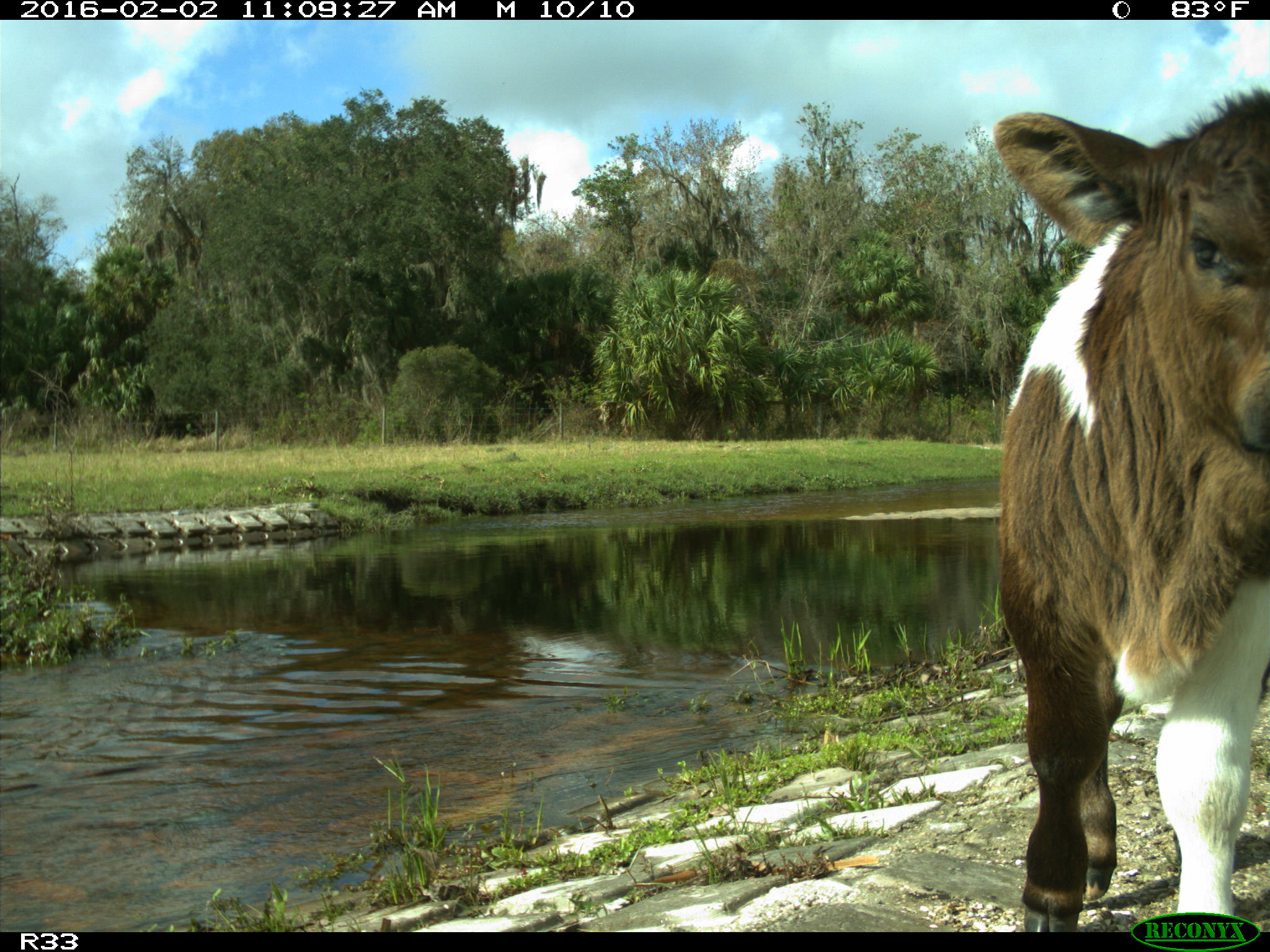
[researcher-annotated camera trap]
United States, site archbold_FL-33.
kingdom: Animalia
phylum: Chordata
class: Mammalia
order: Artiodactyla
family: Bovidae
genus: Bos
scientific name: Bos taurus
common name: domestic cow